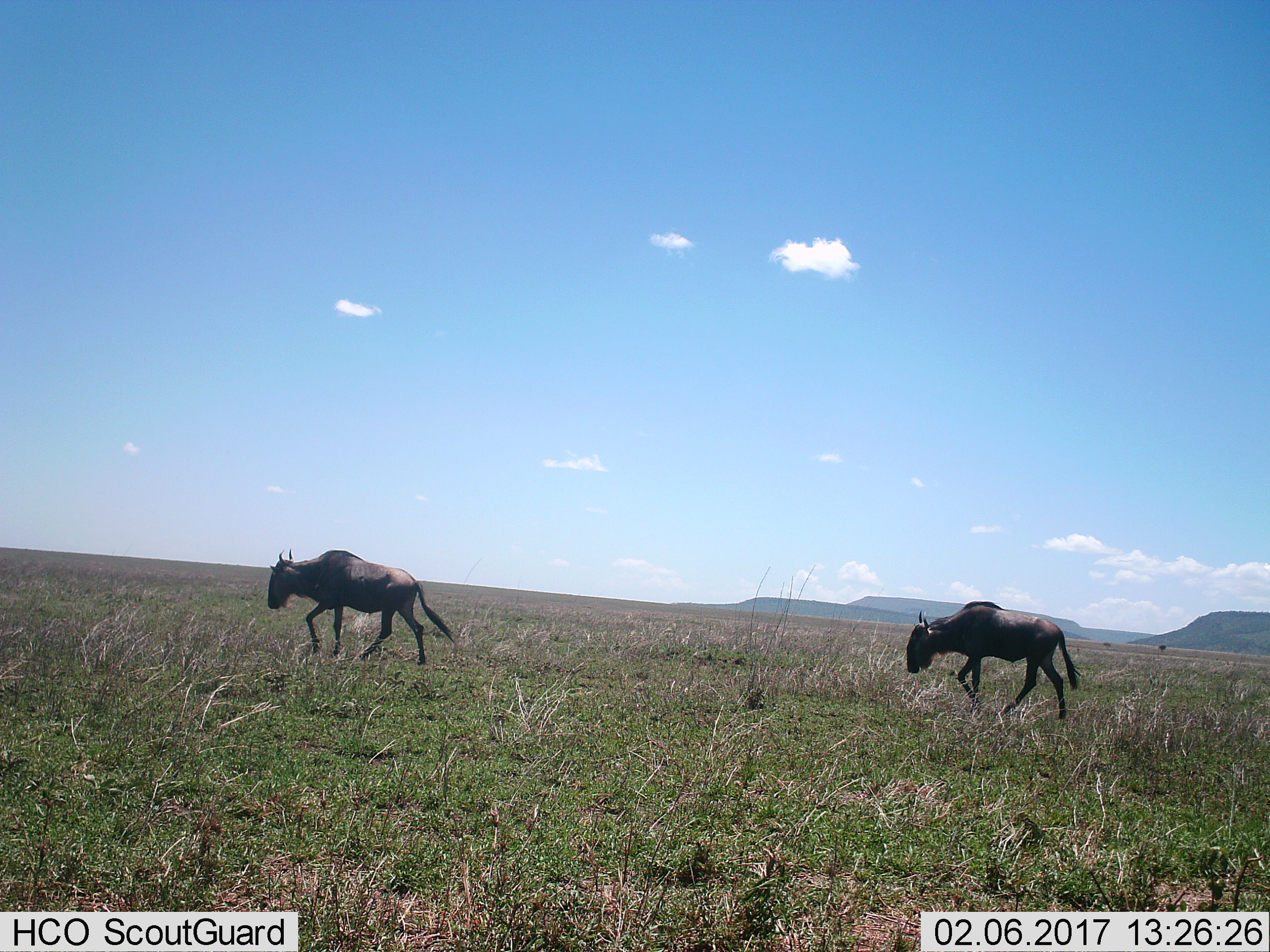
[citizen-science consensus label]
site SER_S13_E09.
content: unidentified animal